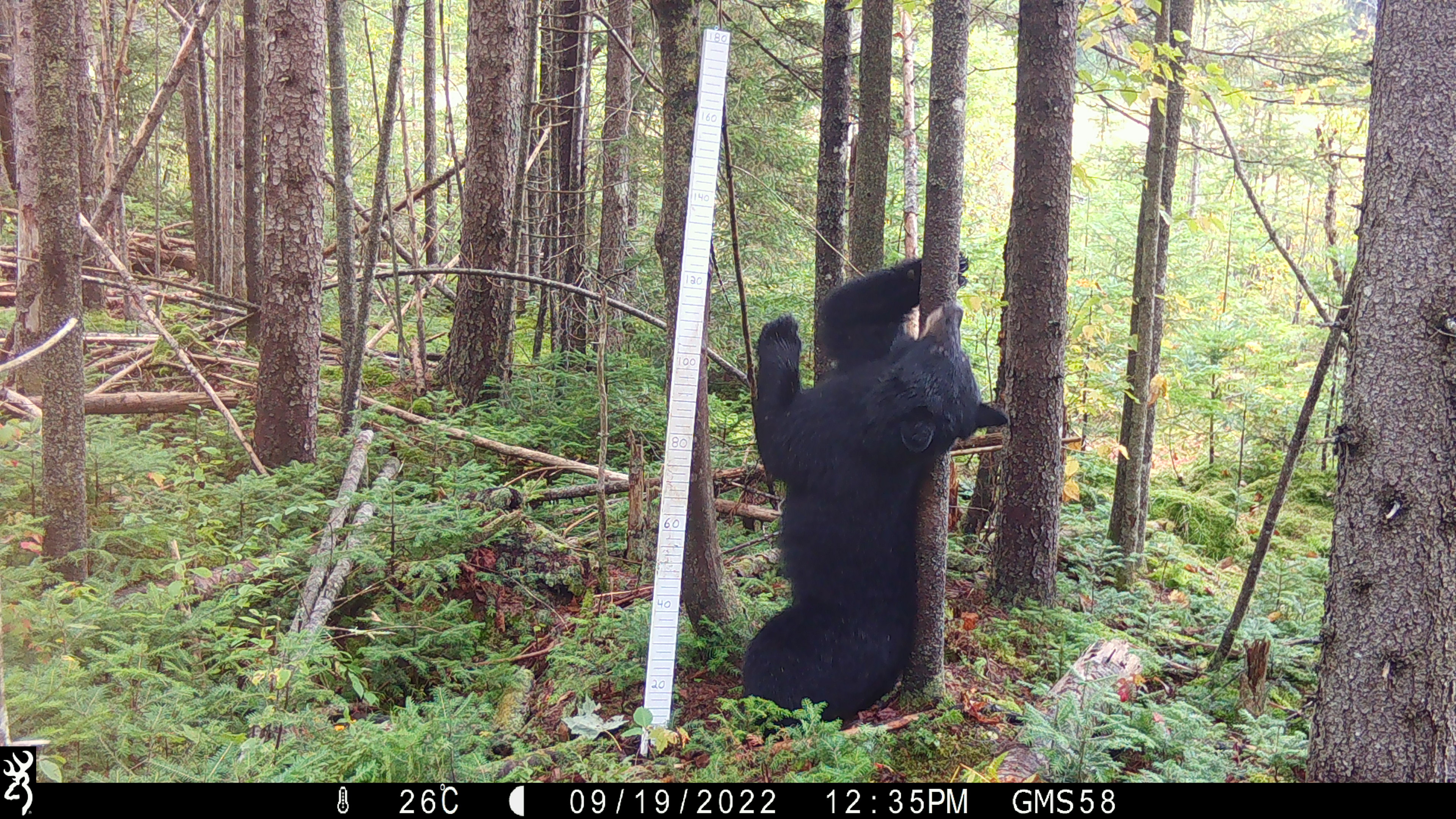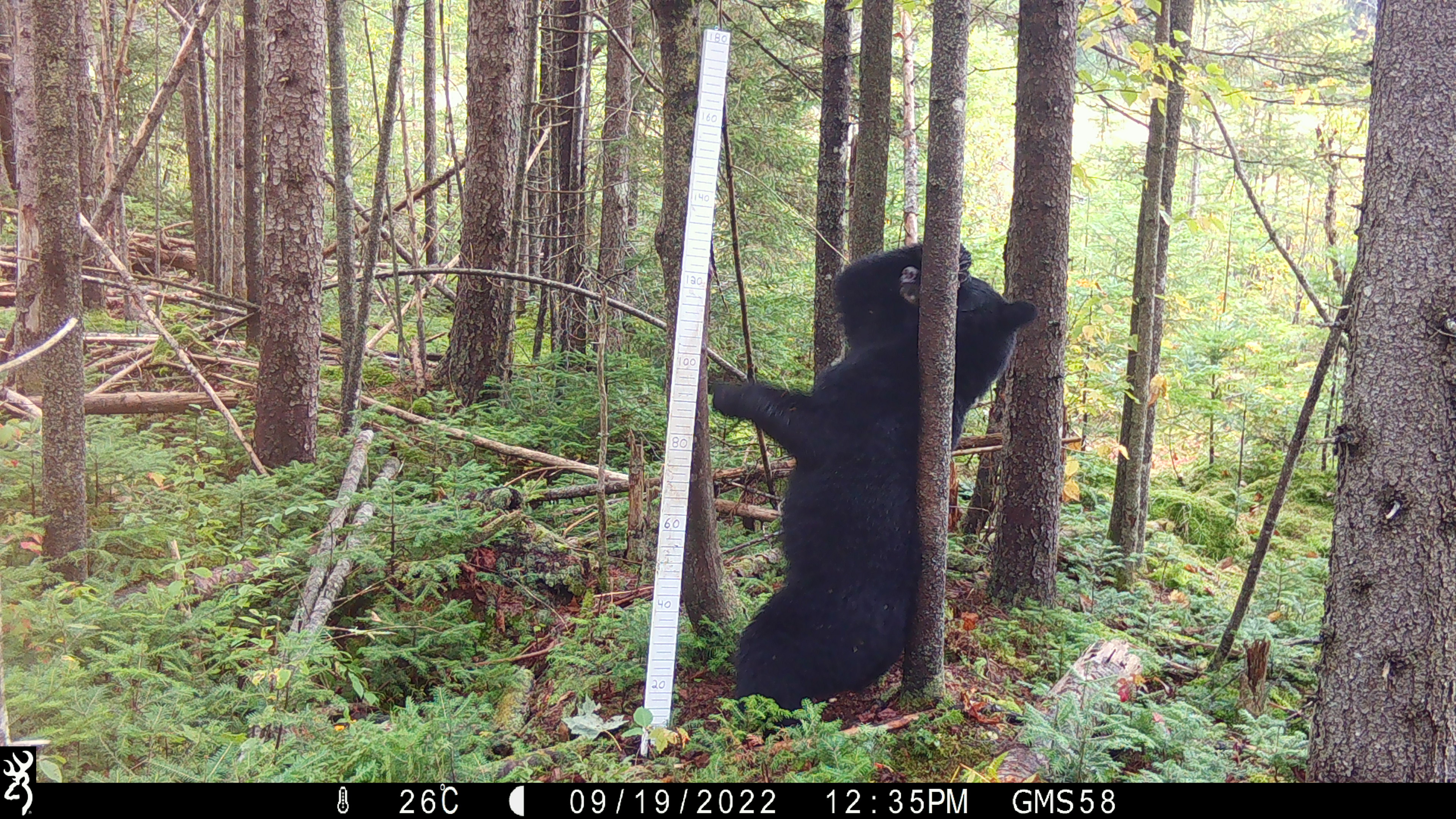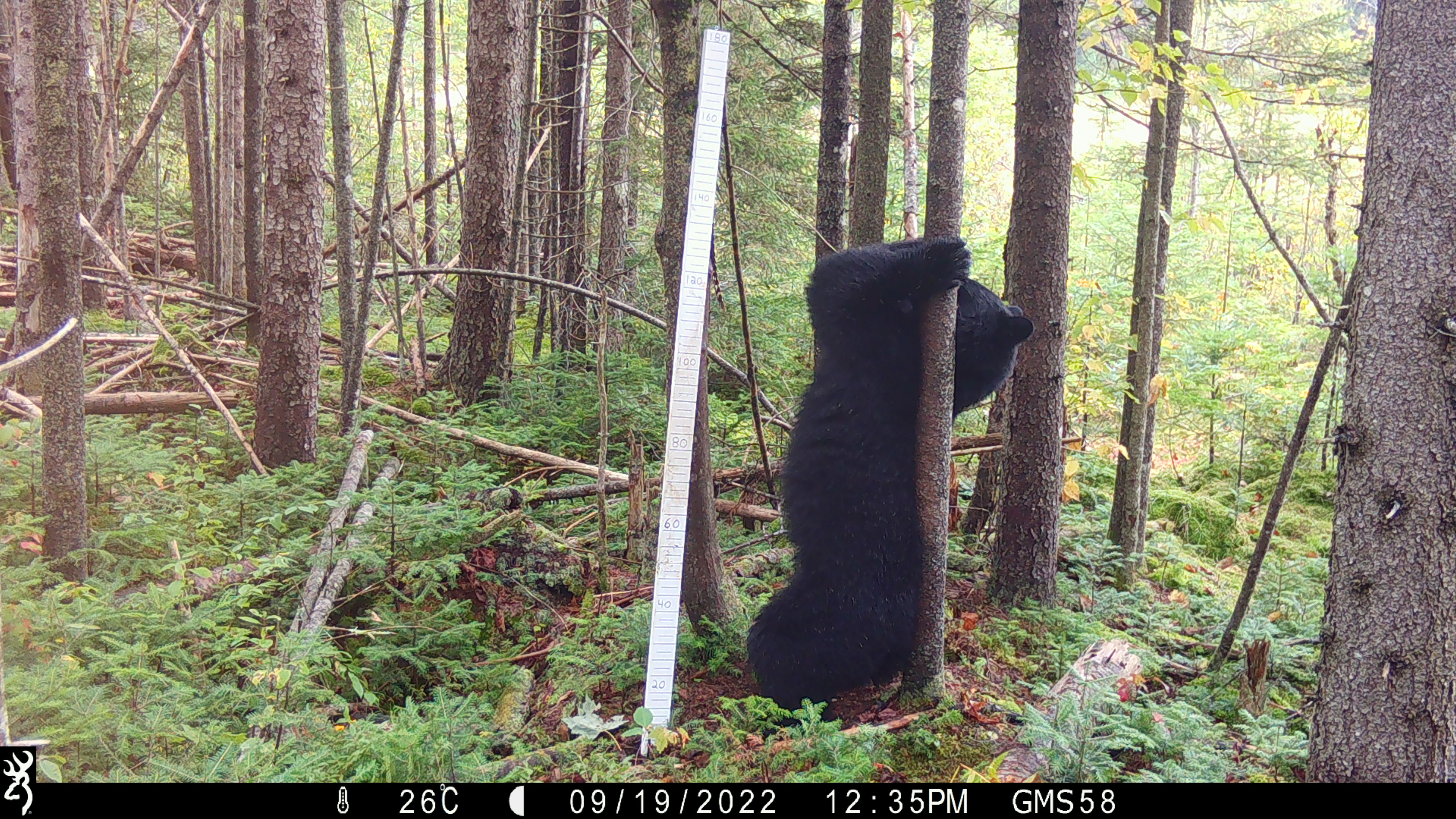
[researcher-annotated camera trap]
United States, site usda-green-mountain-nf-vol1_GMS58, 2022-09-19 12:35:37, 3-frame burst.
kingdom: Animalia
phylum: Chordata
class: Mammalia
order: Carnivora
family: Ursidae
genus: Ursus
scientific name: Ursus americanus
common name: black bear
Black bear (Ursus americanus).